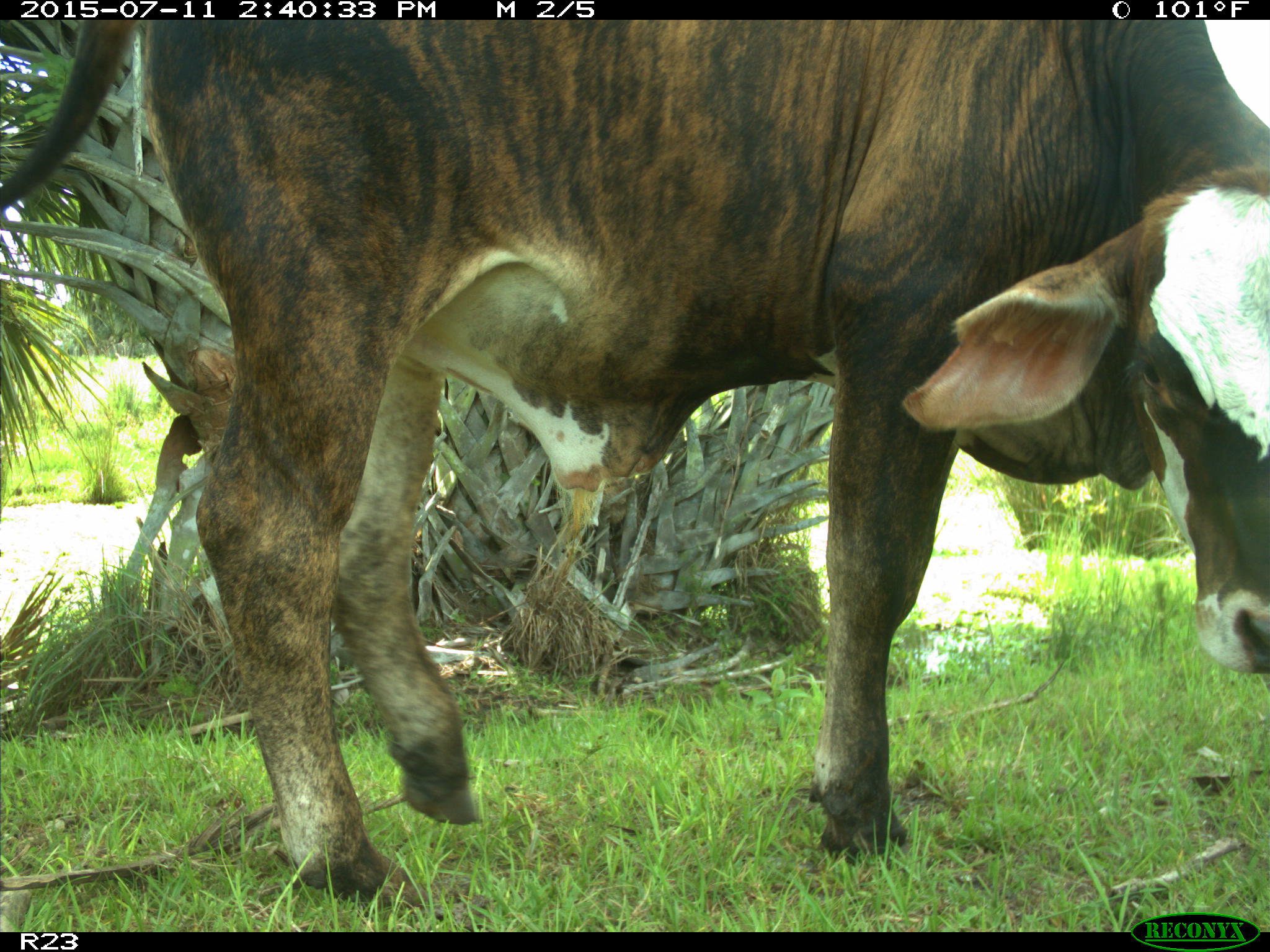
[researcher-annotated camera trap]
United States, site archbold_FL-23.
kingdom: Animalia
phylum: Chordata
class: Mammalia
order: Artiodactyla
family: Bovidae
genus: Bos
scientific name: Bos taurus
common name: domestic cow